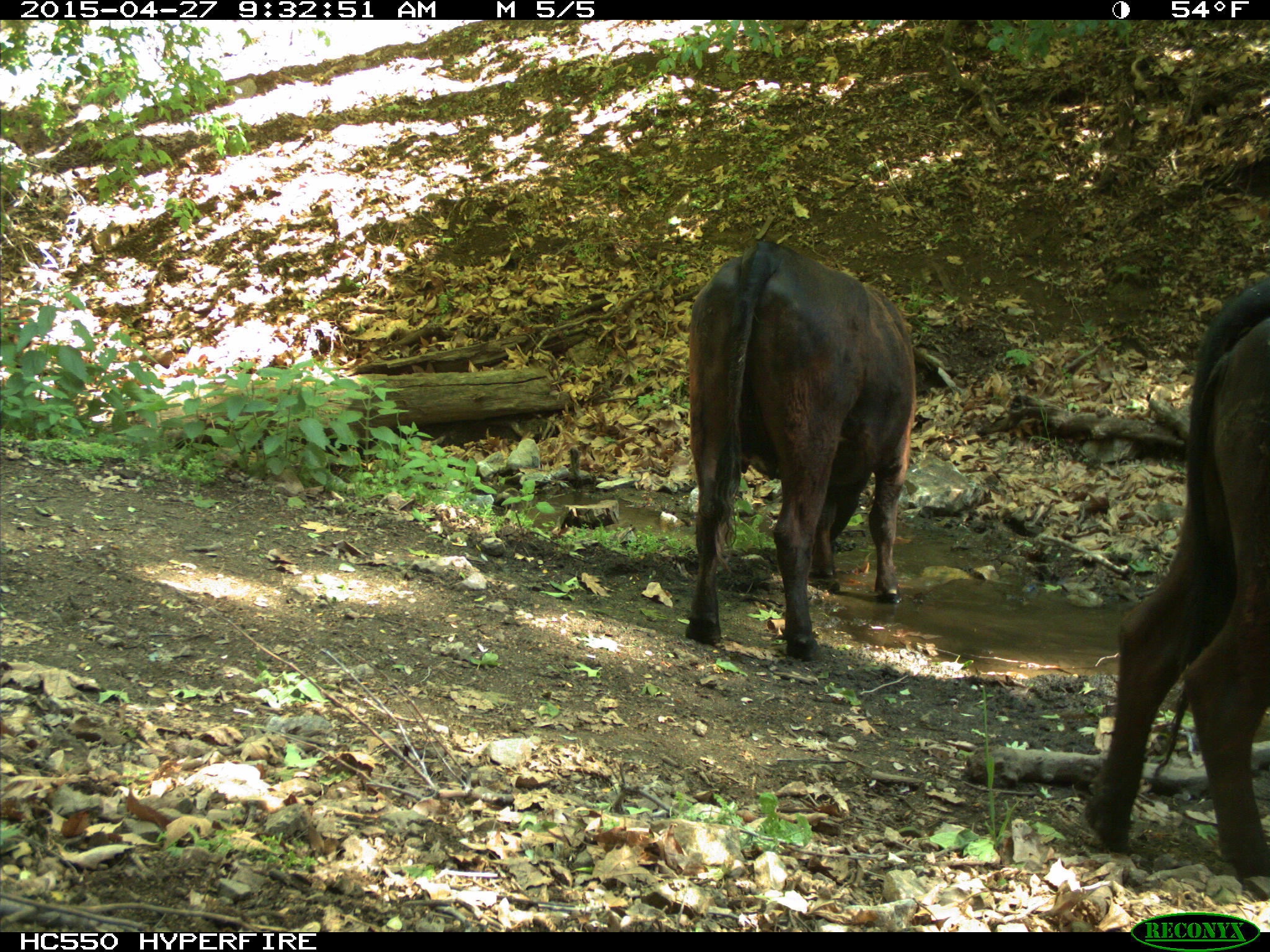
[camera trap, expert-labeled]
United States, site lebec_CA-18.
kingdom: Animalia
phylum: Chordata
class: Mammalia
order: Artiodactyla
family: Bovidae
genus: Bos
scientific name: Bos taurus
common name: domestic cow